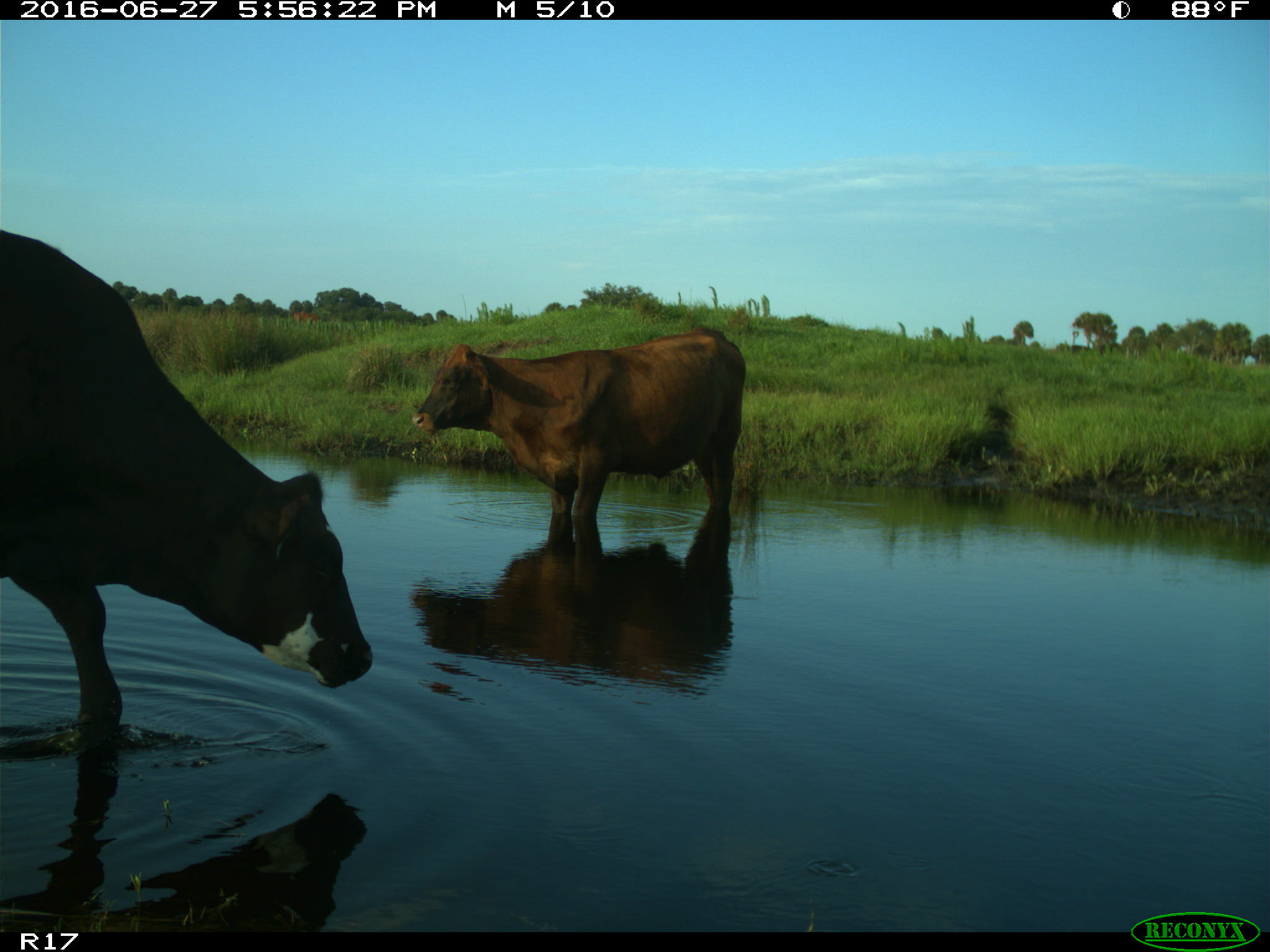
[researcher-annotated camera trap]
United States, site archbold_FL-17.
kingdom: Animalia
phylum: Chordata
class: Mammalia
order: Artiodactyla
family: Bovidae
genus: Bos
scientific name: Bos taurus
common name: domestic cow